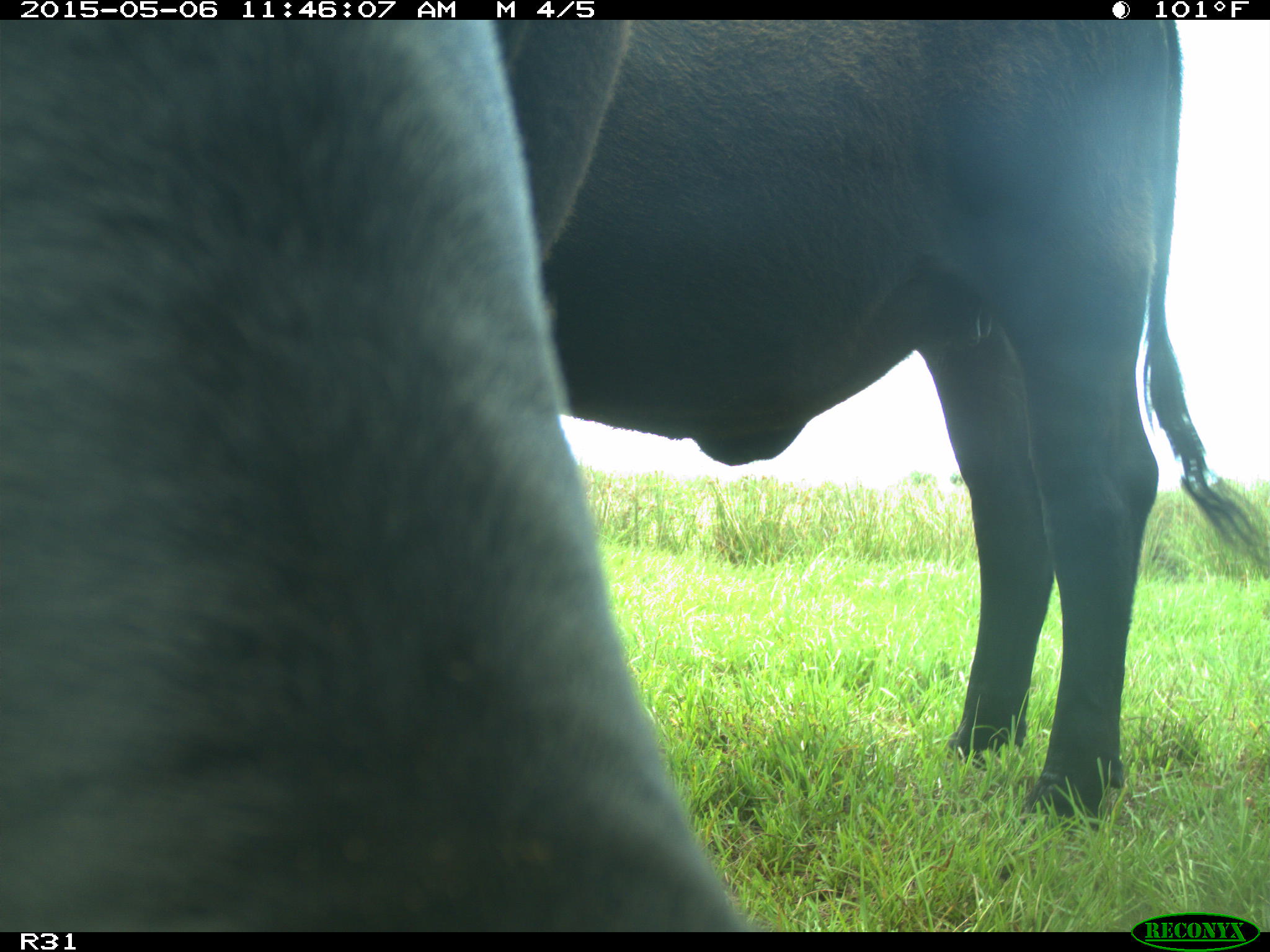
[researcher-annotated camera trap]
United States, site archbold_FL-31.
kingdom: Animalia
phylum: Chordata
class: Mammalia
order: Artiodactyla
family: Bovidae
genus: Bos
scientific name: Bos taurus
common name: domestic cow